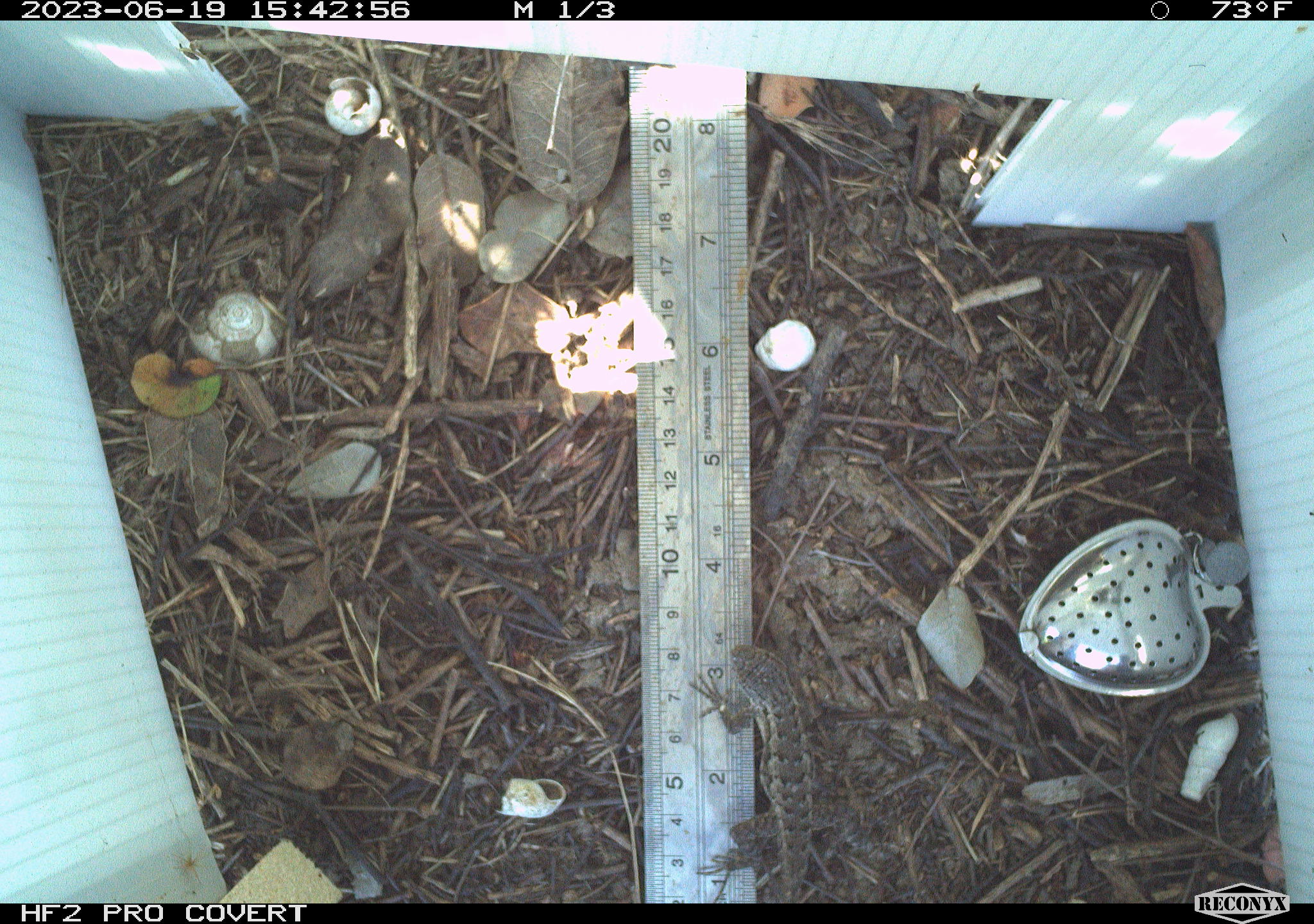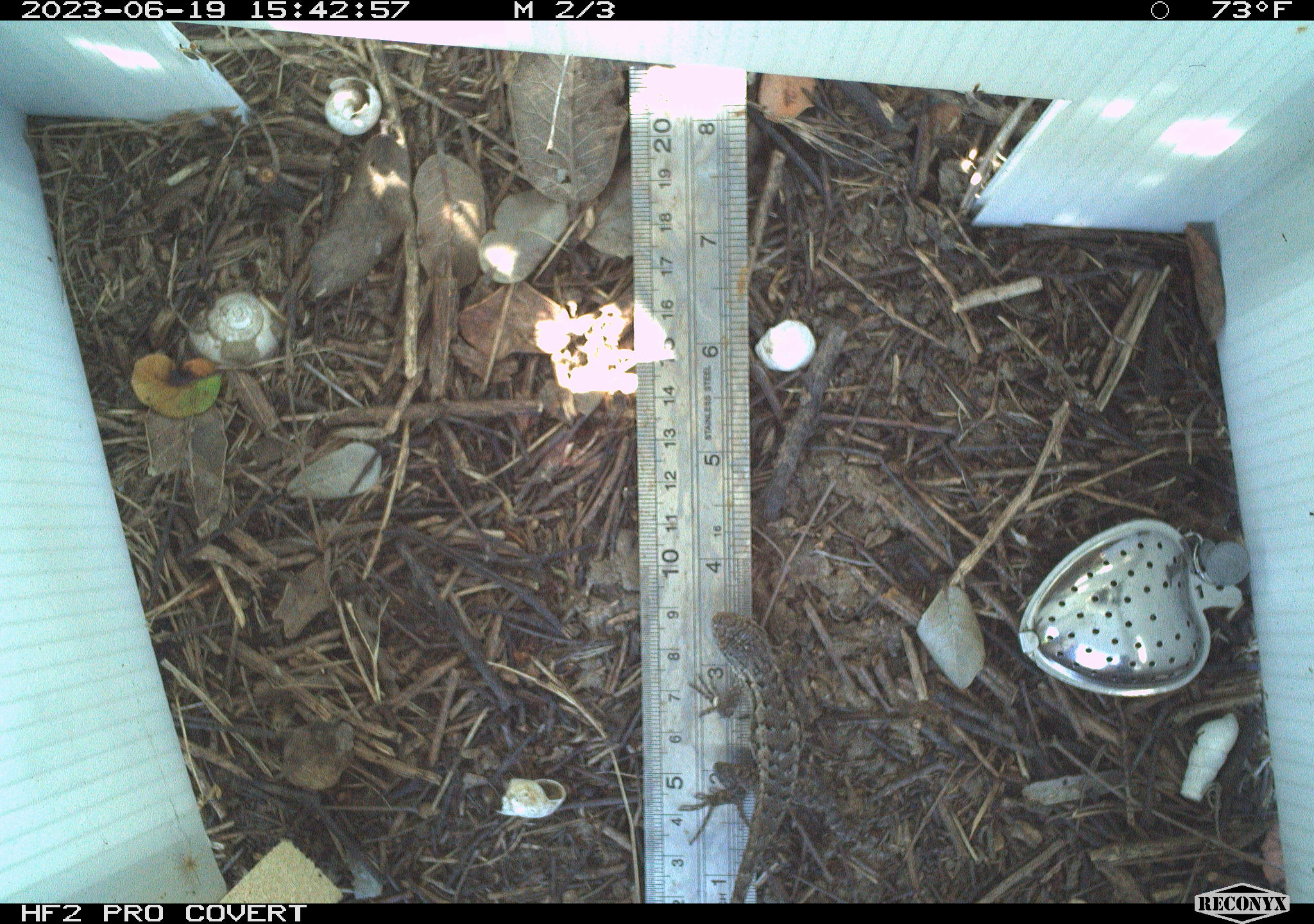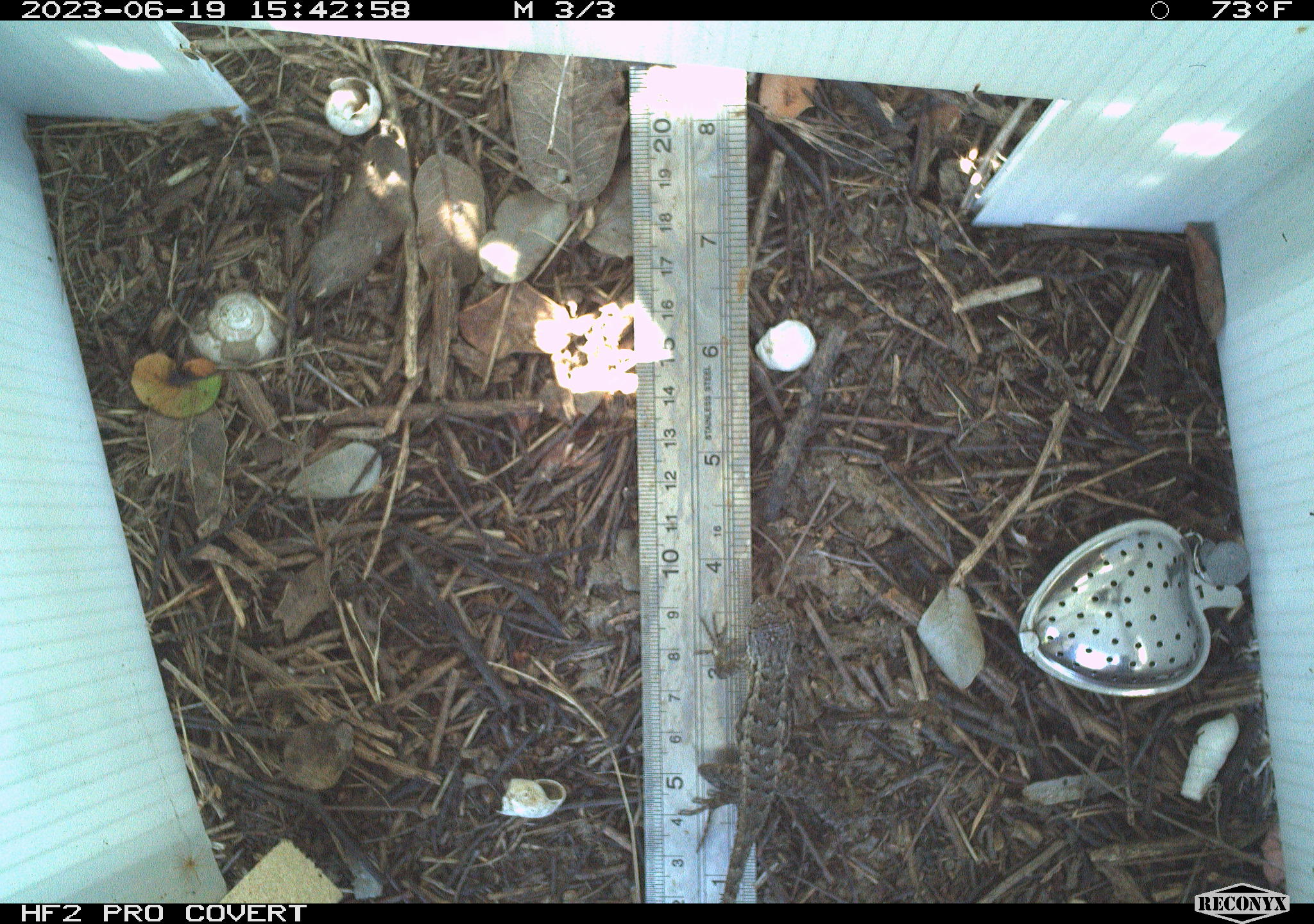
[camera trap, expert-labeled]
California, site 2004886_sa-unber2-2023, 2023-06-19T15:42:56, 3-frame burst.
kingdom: Animalia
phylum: Chordata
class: Reptilia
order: Squamata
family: Phrynosomatidae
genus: Sceloporus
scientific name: Sceloporus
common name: spiny lizards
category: sceloporus species